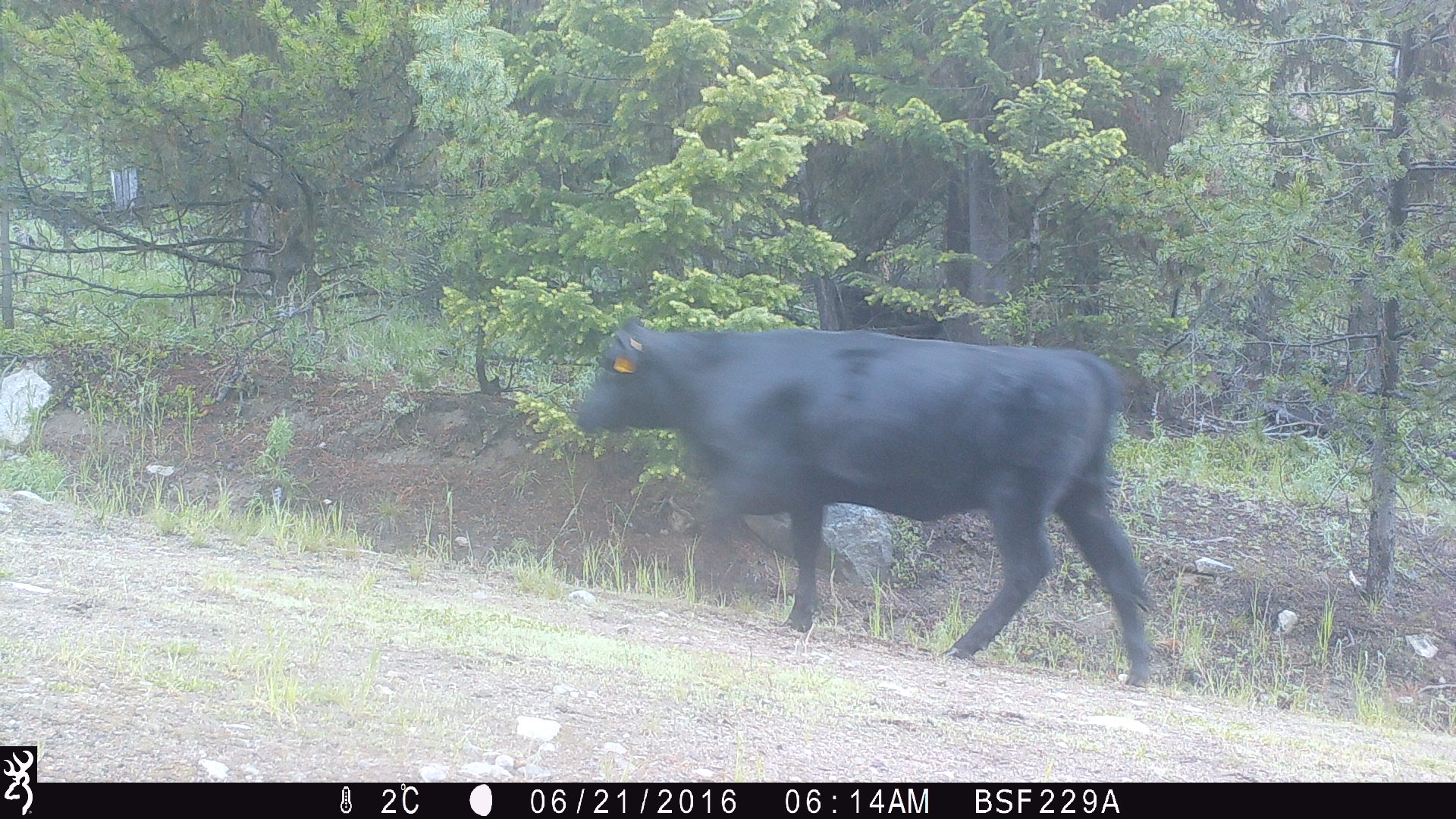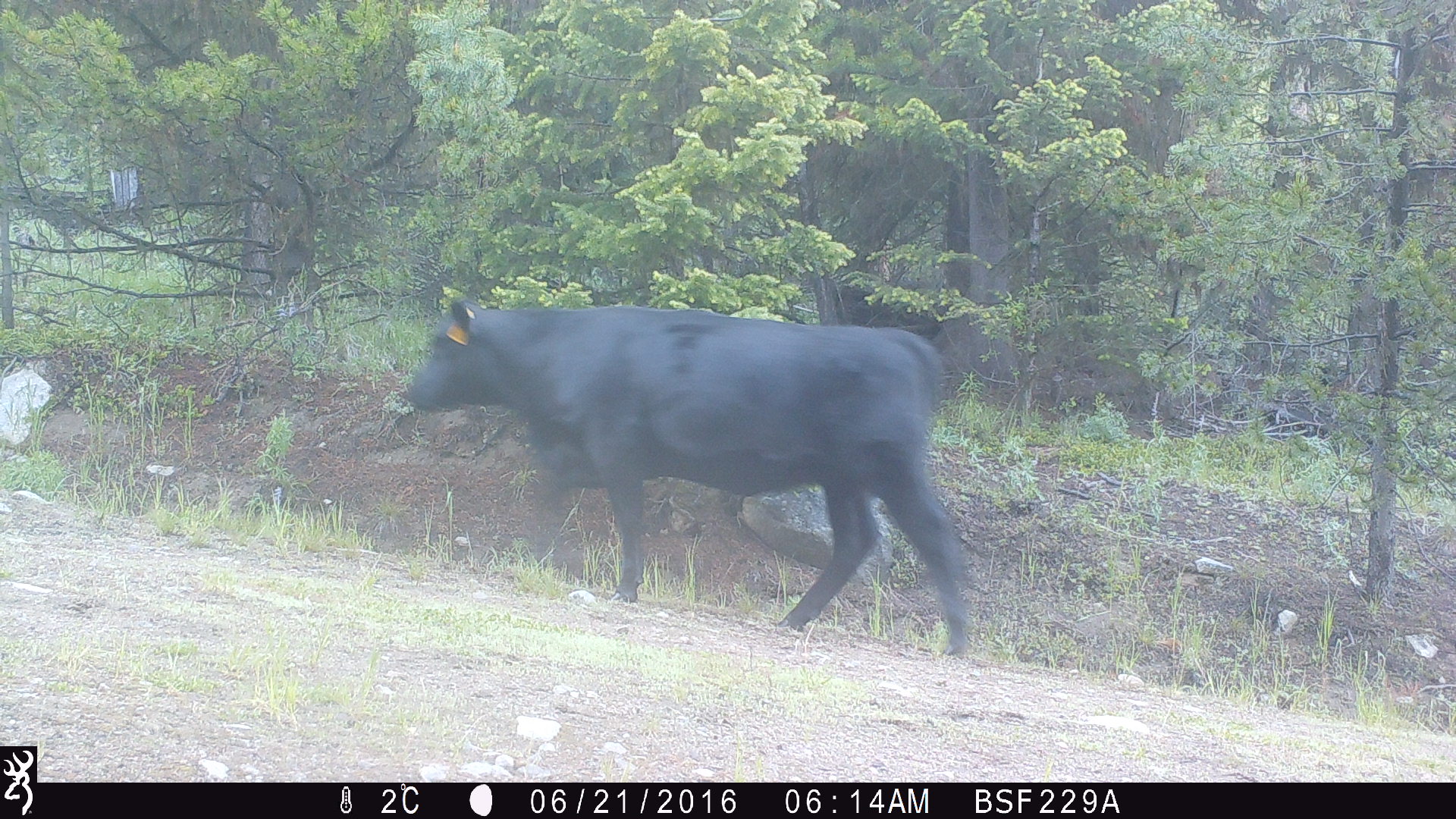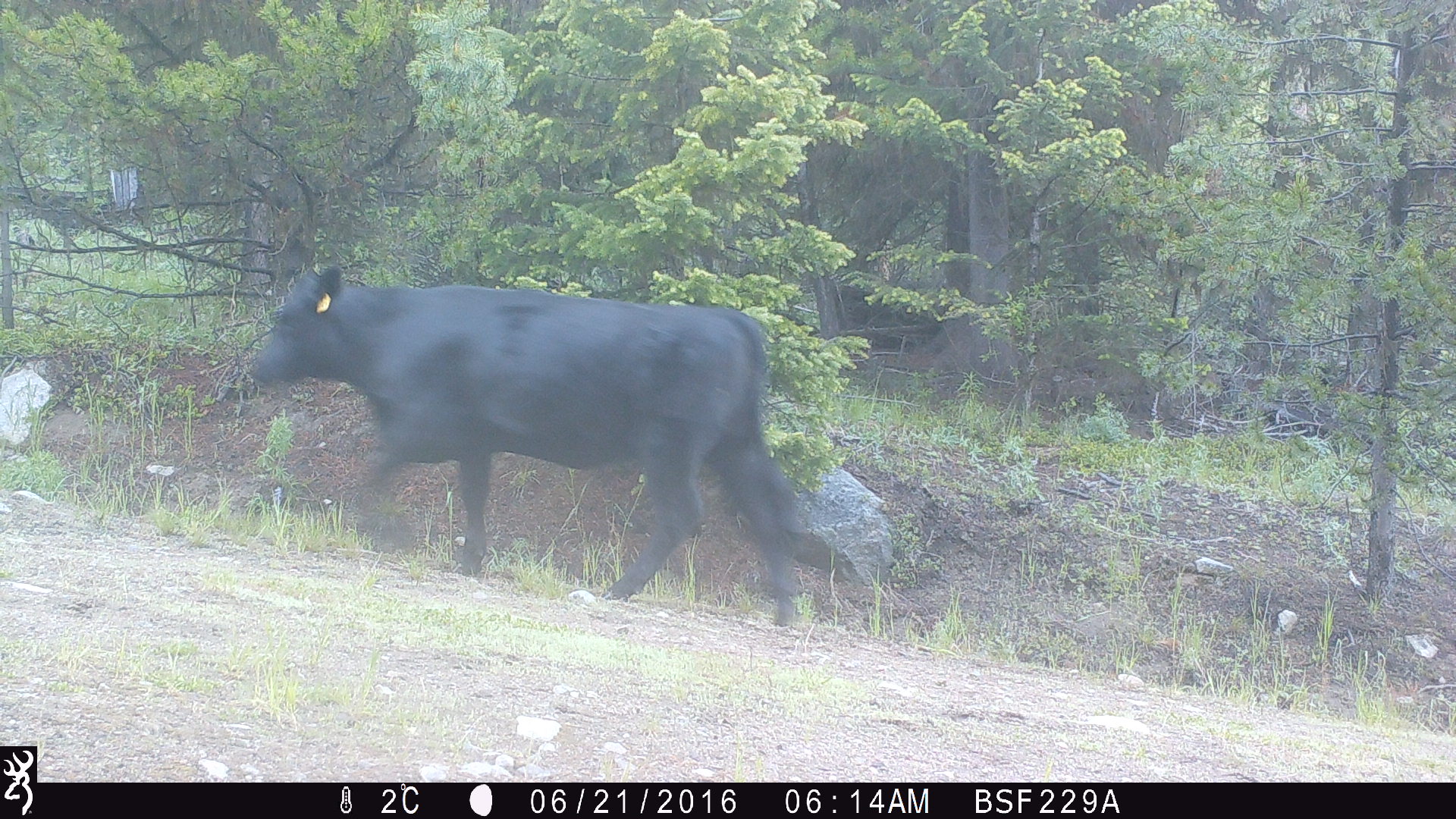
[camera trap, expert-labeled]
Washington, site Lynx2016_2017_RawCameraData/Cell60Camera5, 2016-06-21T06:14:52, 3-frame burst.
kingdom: Animalia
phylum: Chordata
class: Mammalia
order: Artiodactyla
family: Bovidae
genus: Bos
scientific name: Bos taurus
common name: domestic cattle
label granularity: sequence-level